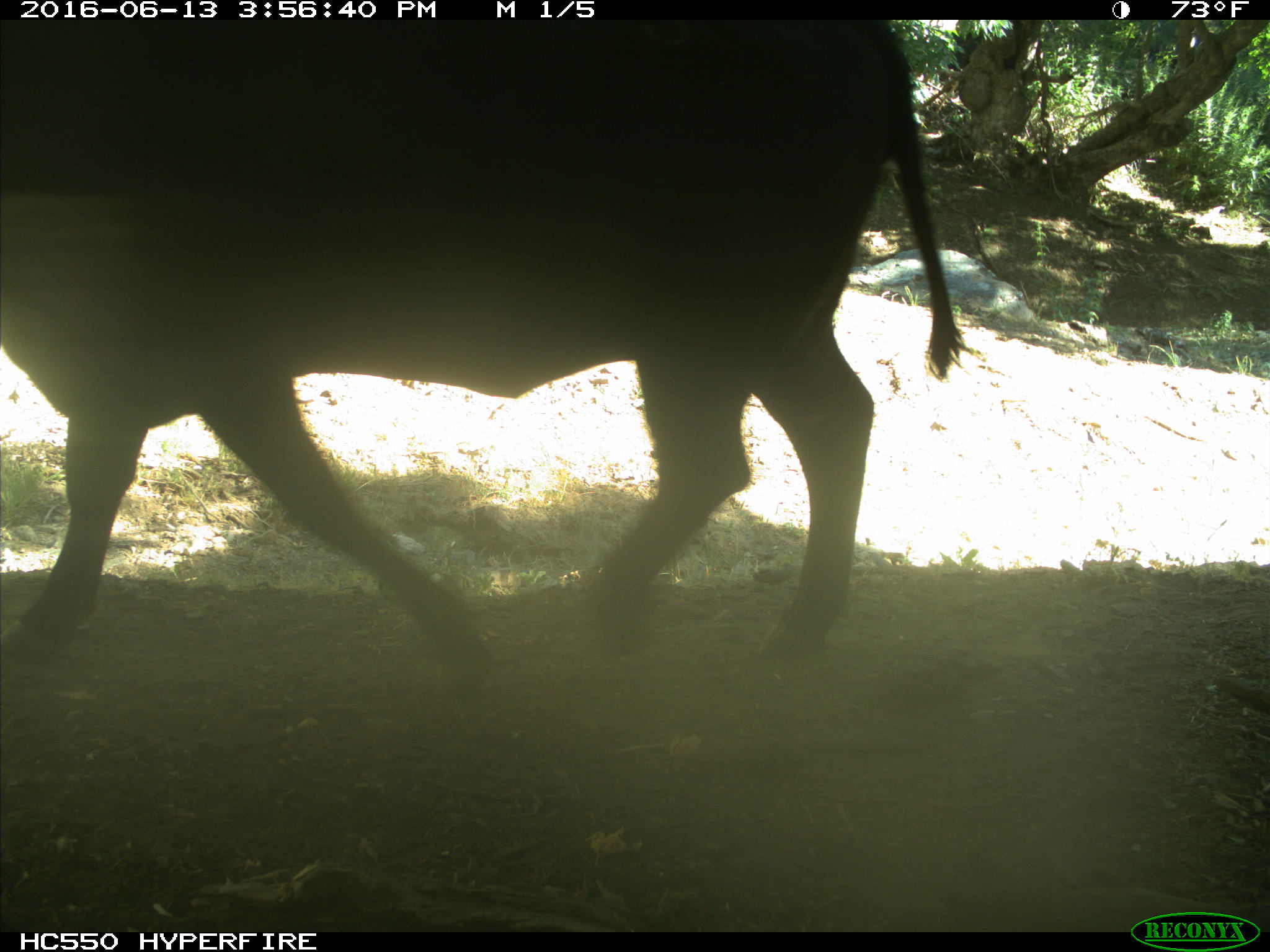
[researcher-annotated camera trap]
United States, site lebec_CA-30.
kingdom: Animalia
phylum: Chordata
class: Mammalia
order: Artiodactyla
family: Bovidae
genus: Bos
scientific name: Bos taurus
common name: domestic cow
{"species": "Bos taurus (domestic cow)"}